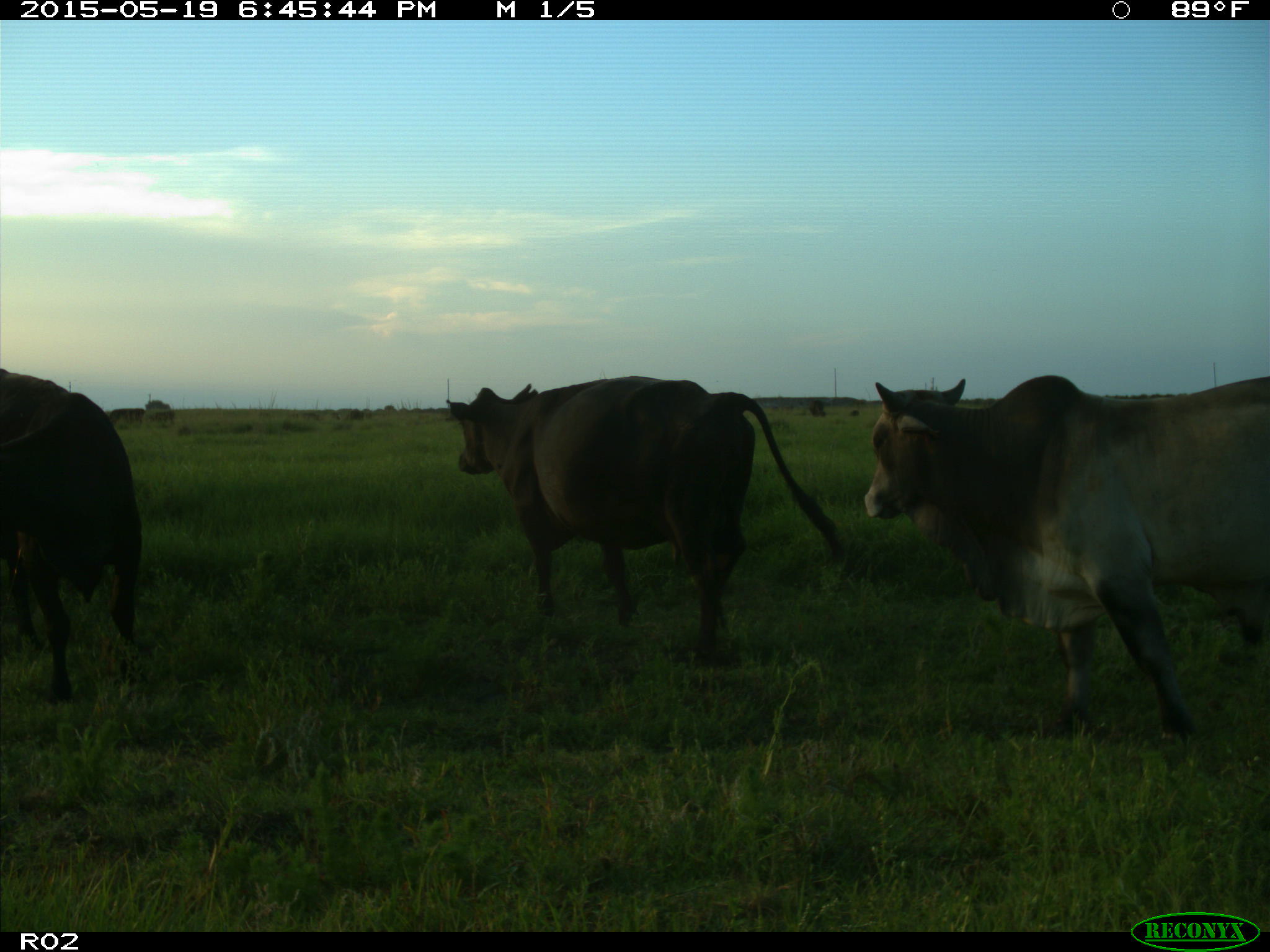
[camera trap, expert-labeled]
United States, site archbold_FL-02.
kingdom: Animalia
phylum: Chordata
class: Mammalia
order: Artiodactyla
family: Bovidae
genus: Bos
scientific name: Bos taurus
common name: domestic cow